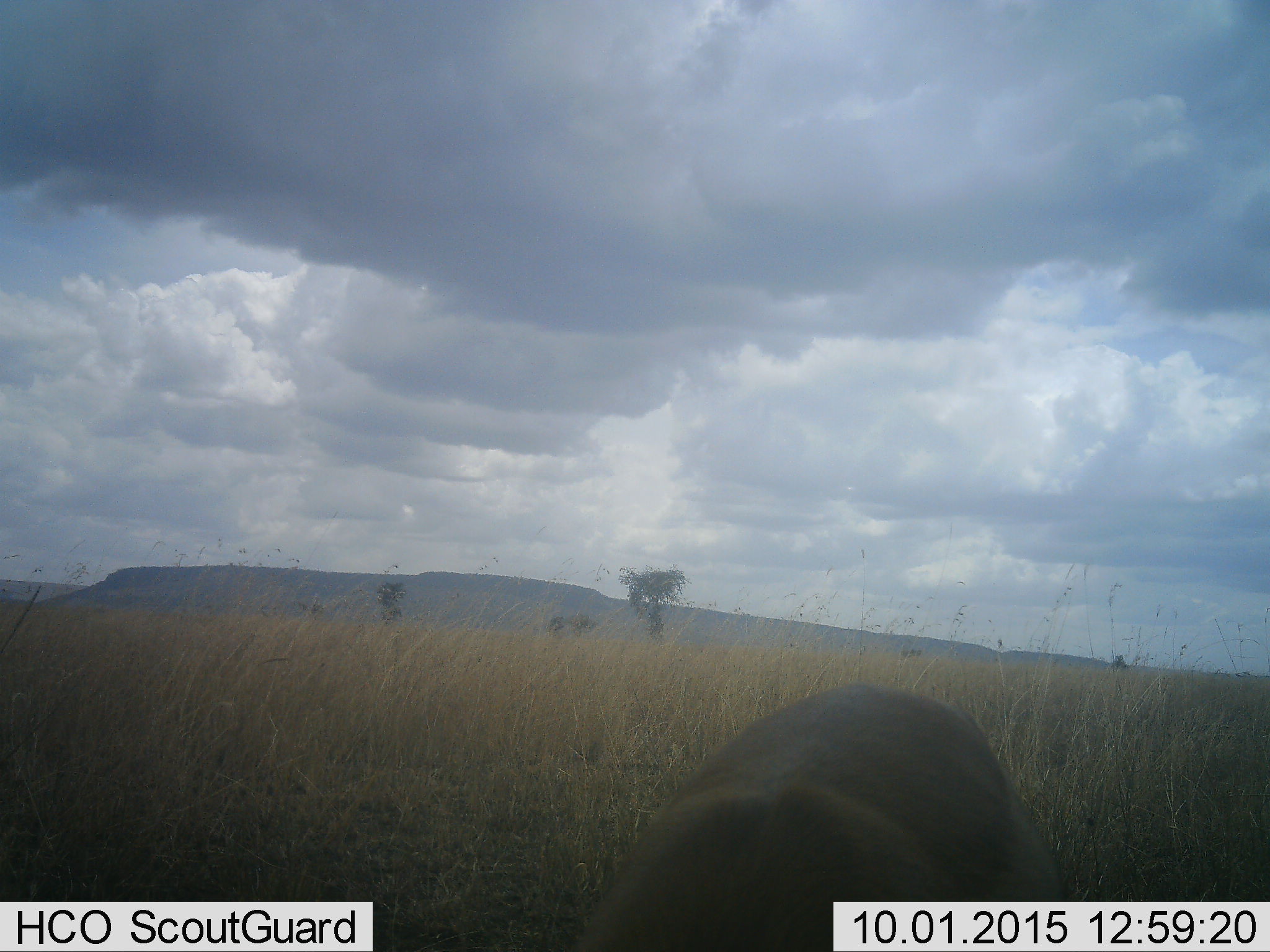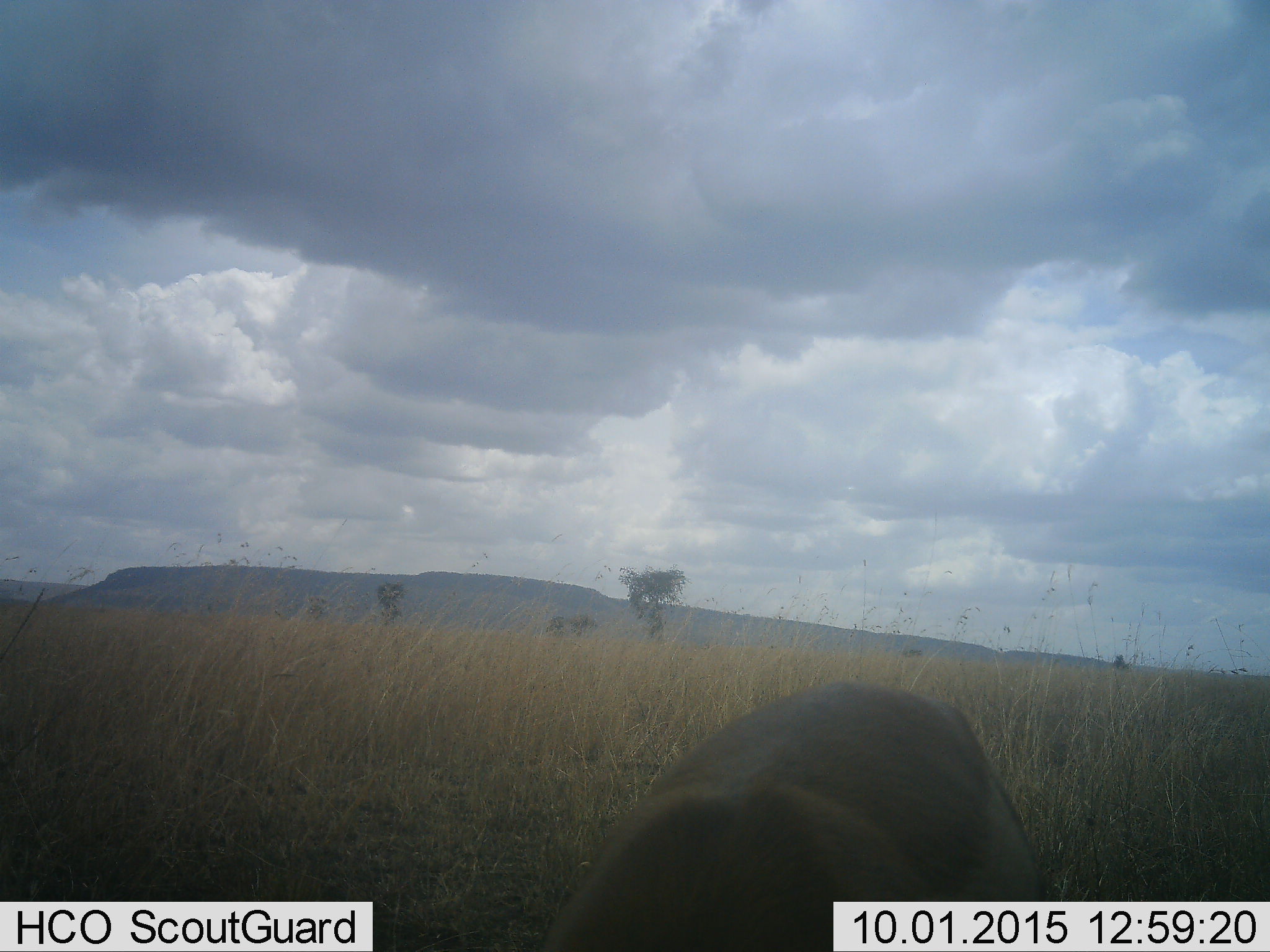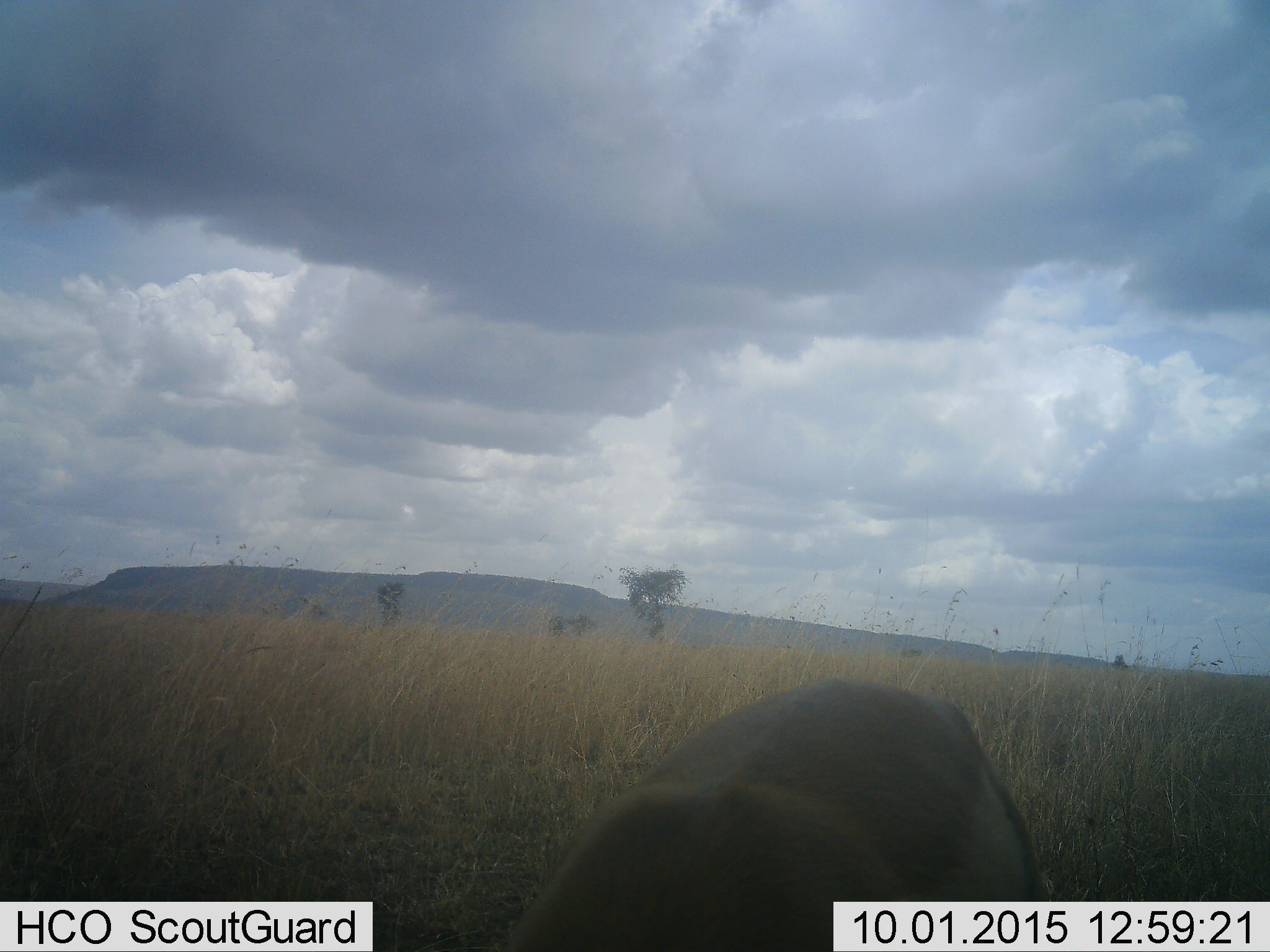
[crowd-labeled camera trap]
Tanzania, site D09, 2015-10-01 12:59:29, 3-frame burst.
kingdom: Animalia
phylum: Chordata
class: Mammalia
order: Artiodactyla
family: Bovidae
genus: Eudorcas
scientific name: Eudorcas thomsonii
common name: thomson's gazelle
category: gazellethomsons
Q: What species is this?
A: Gazellethomsons (thomson's gazelle) (Eudorcas thomsonii).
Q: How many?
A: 1.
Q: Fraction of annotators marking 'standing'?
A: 75%.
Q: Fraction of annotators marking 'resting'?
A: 0%.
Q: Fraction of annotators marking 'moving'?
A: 0%.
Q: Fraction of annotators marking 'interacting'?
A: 0%.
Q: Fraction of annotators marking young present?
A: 0%.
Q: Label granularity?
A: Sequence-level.